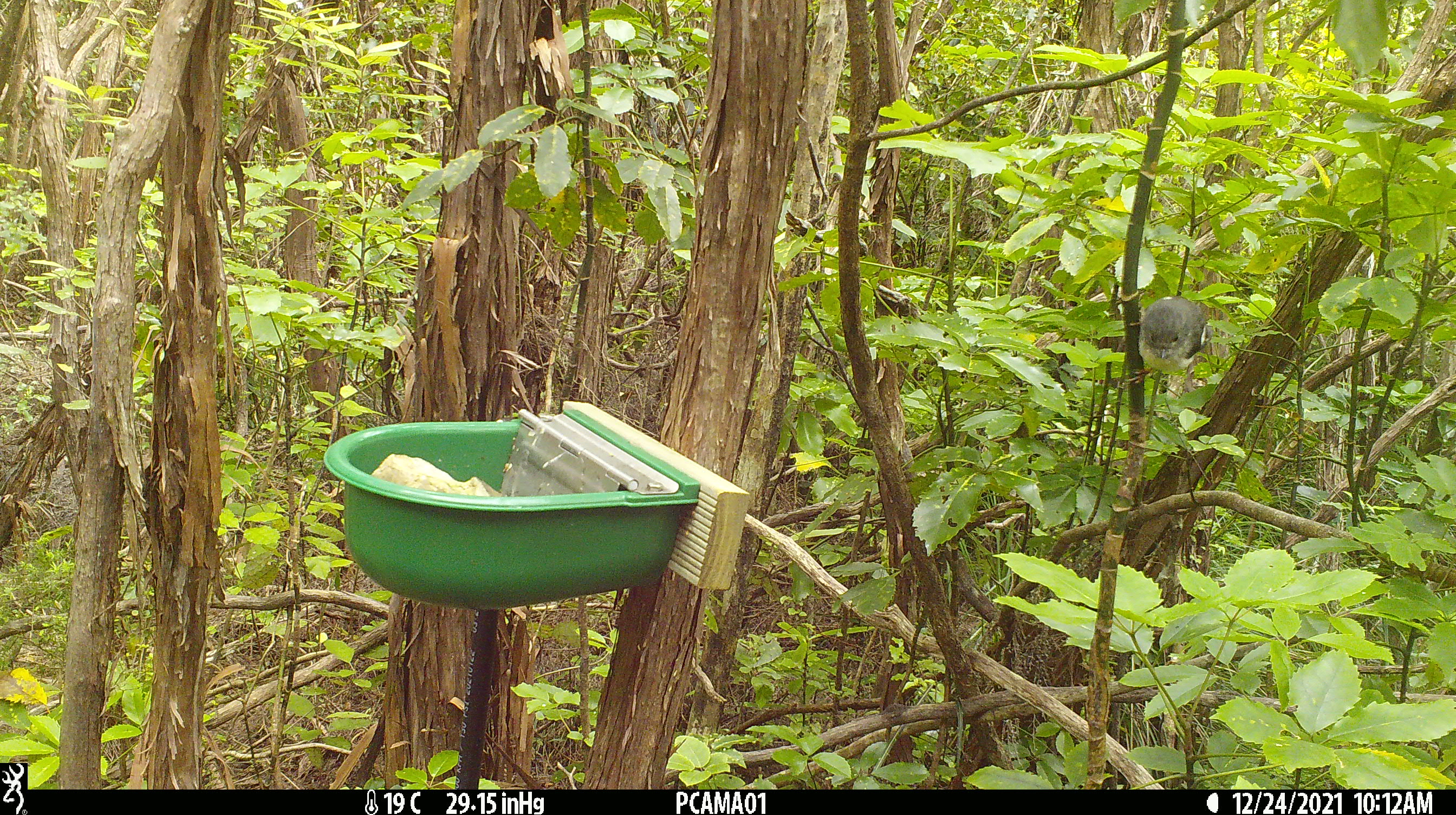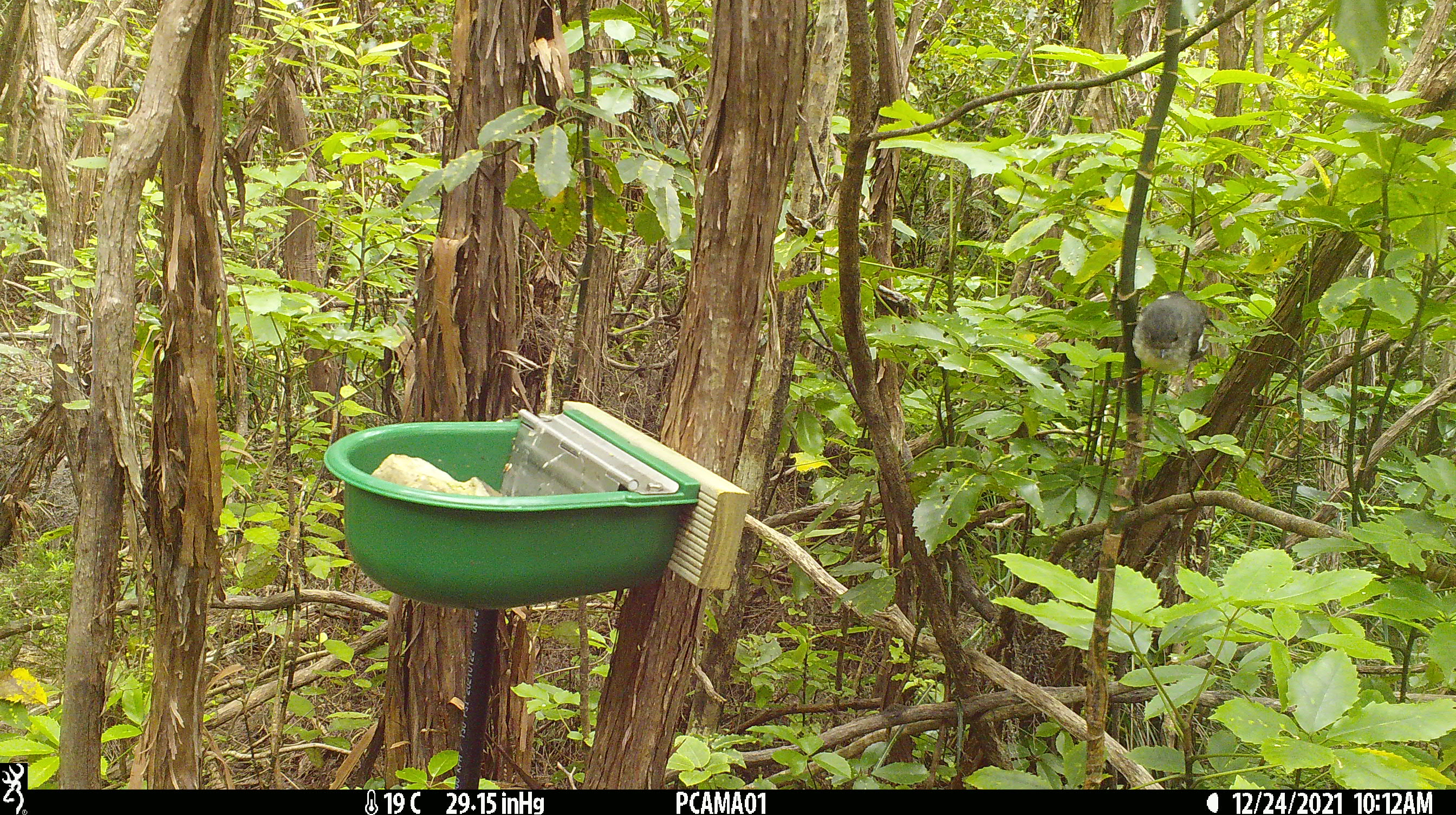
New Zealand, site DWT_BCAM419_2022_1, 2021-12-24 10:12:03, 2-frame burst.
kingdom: Animalia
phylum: Chordata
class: Aves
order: Passeriformes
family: Petroicidae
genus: Petroica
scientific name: Petroica macrocephala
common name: tomtit